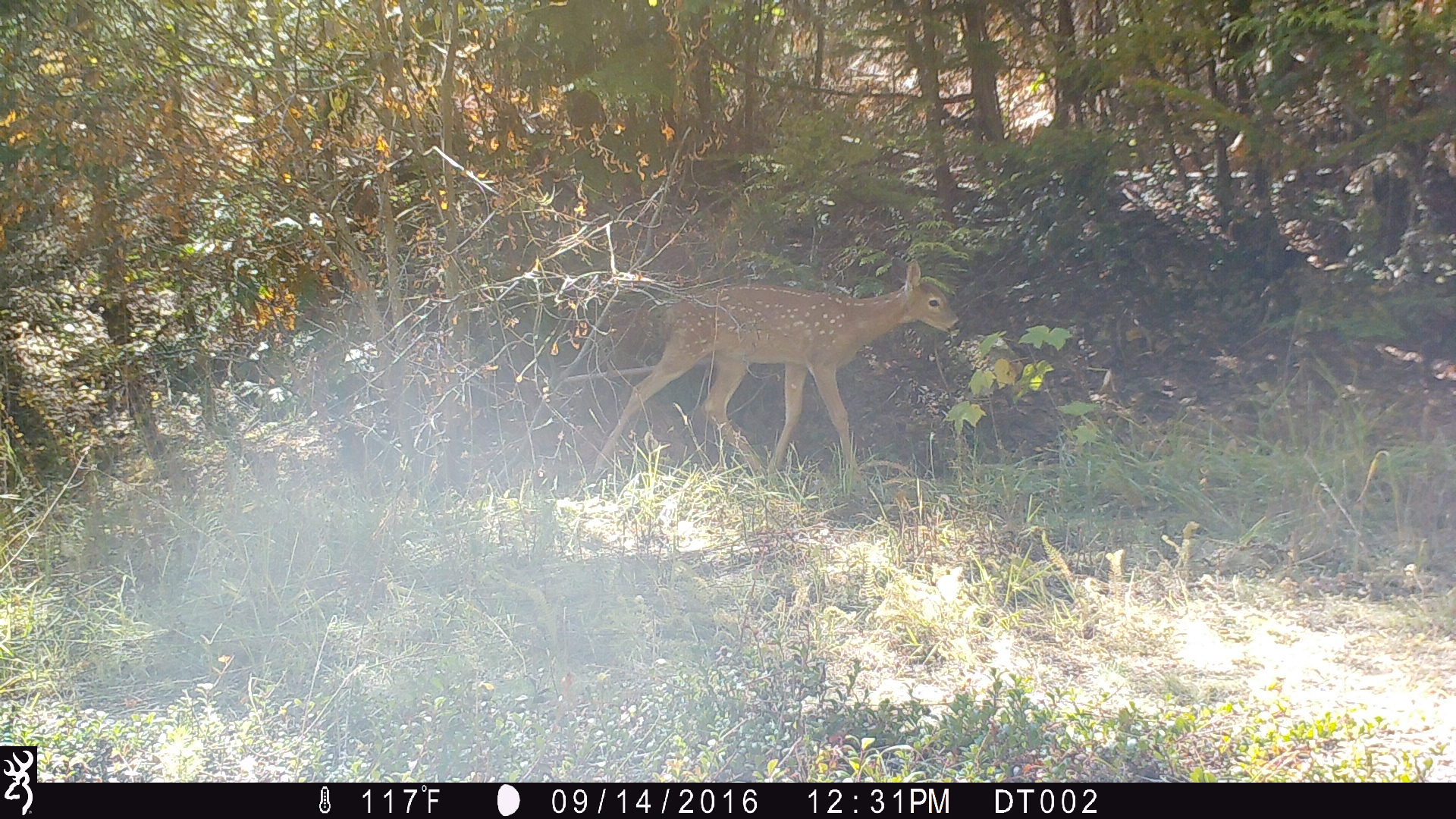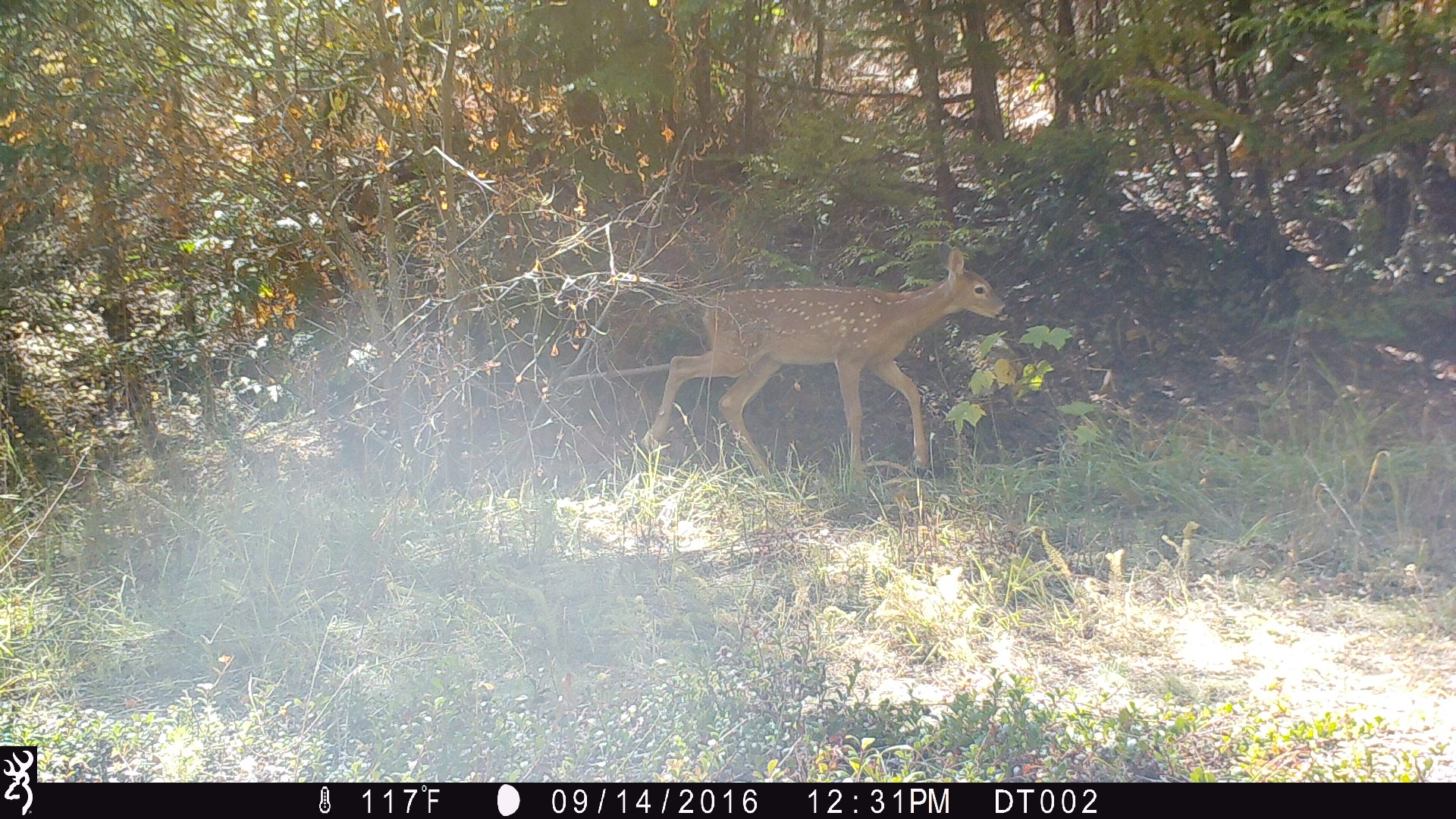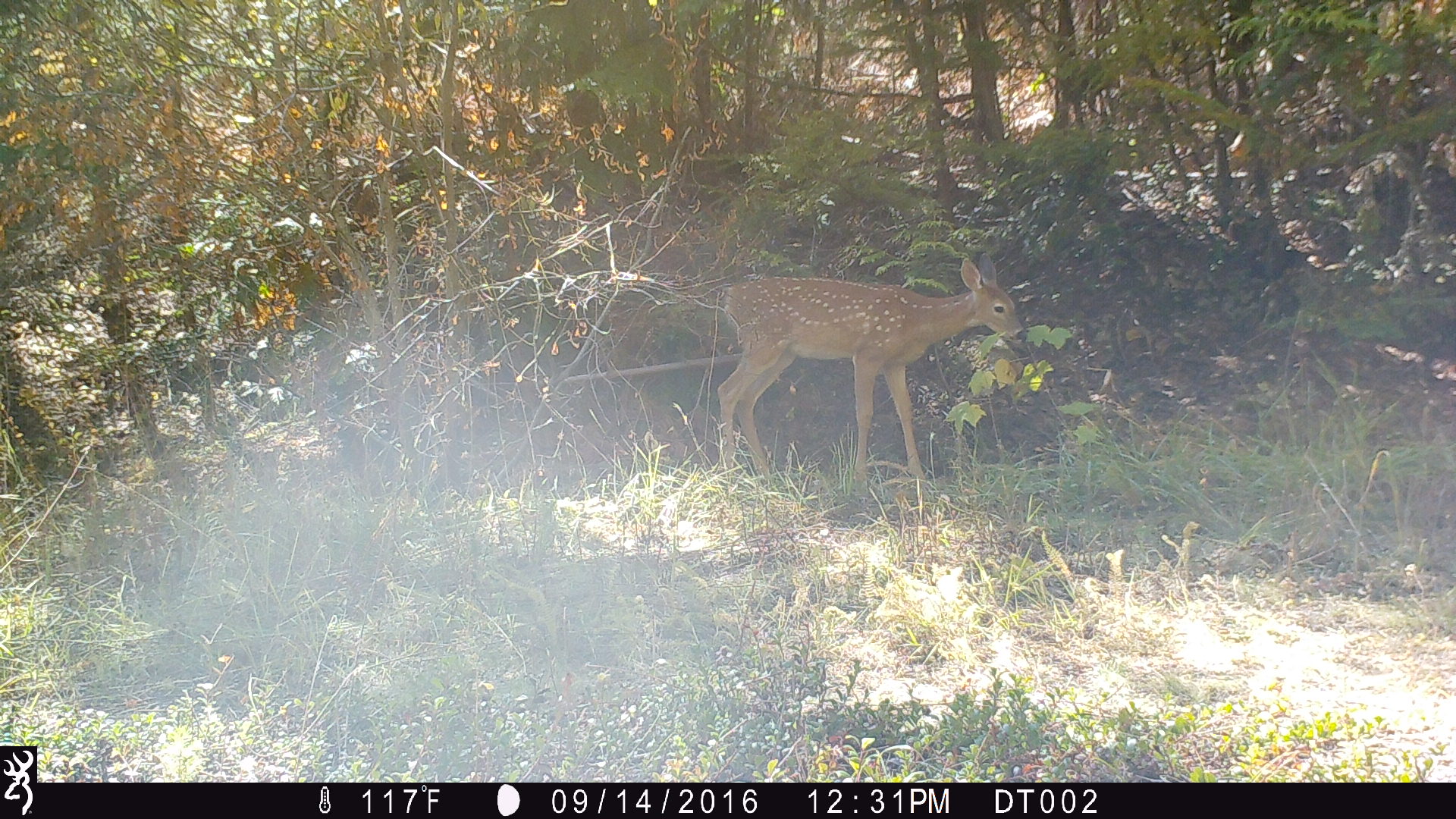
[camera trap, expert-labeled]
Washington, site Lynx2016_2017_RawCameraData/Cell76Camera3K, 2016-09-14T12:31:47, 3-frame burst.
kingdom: Animalia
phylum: Chordata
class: Mammalia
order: Artiodactyla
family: Cervidae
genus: Odocoileus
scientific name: Odocoileus virginianus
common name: white-tailed deer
Odocoileus virginianus (white-tailed deer). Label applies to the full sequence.